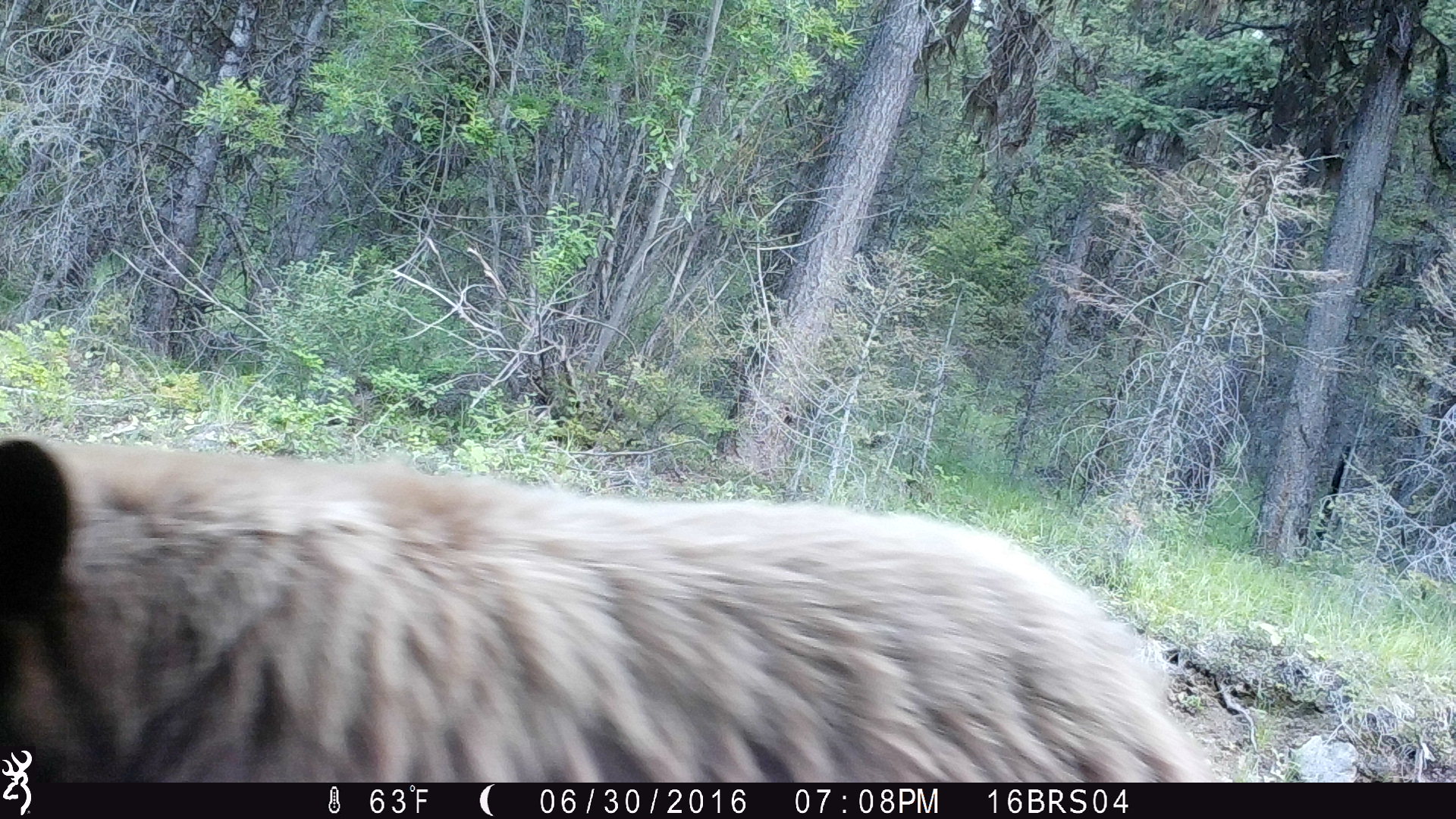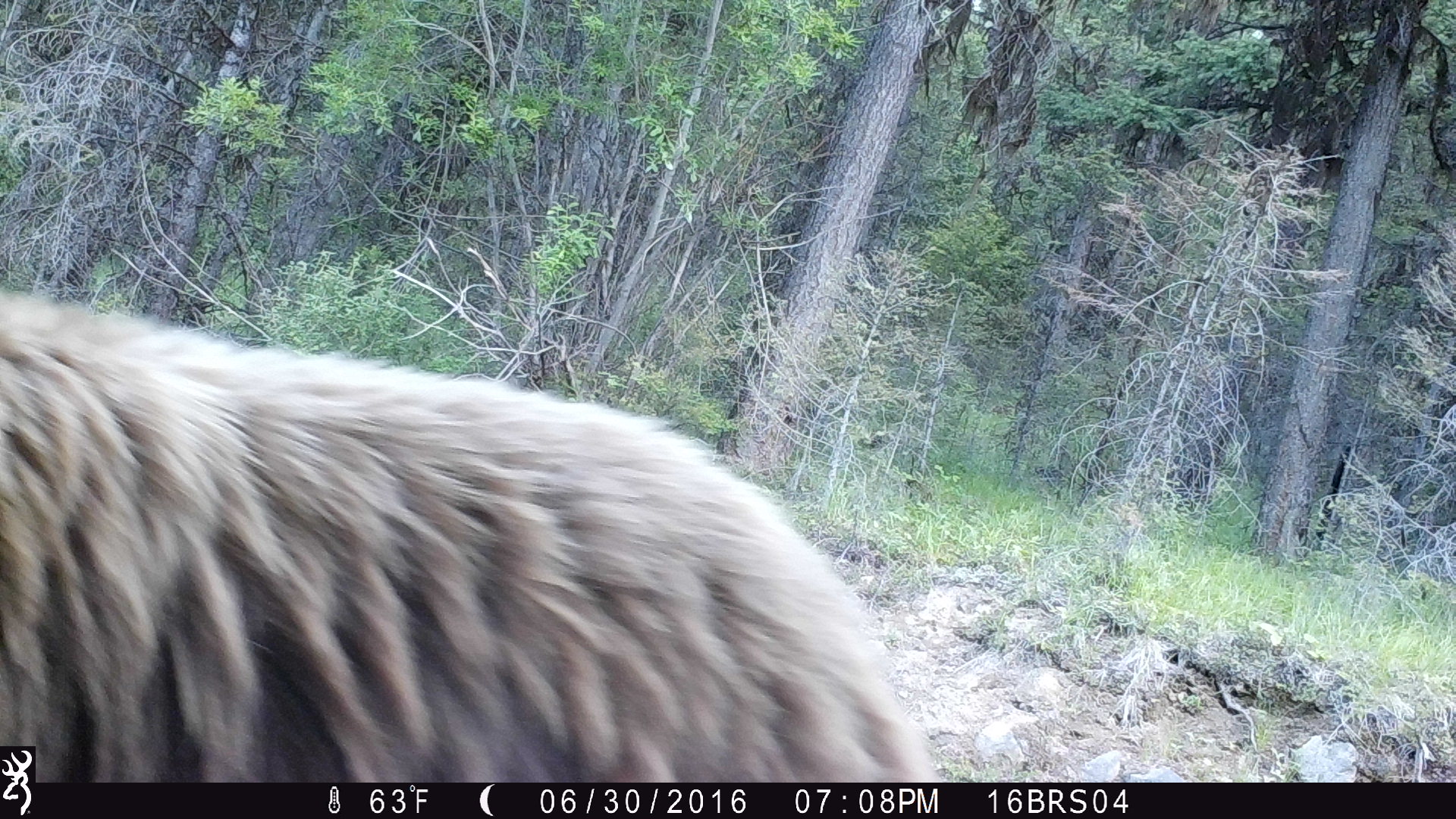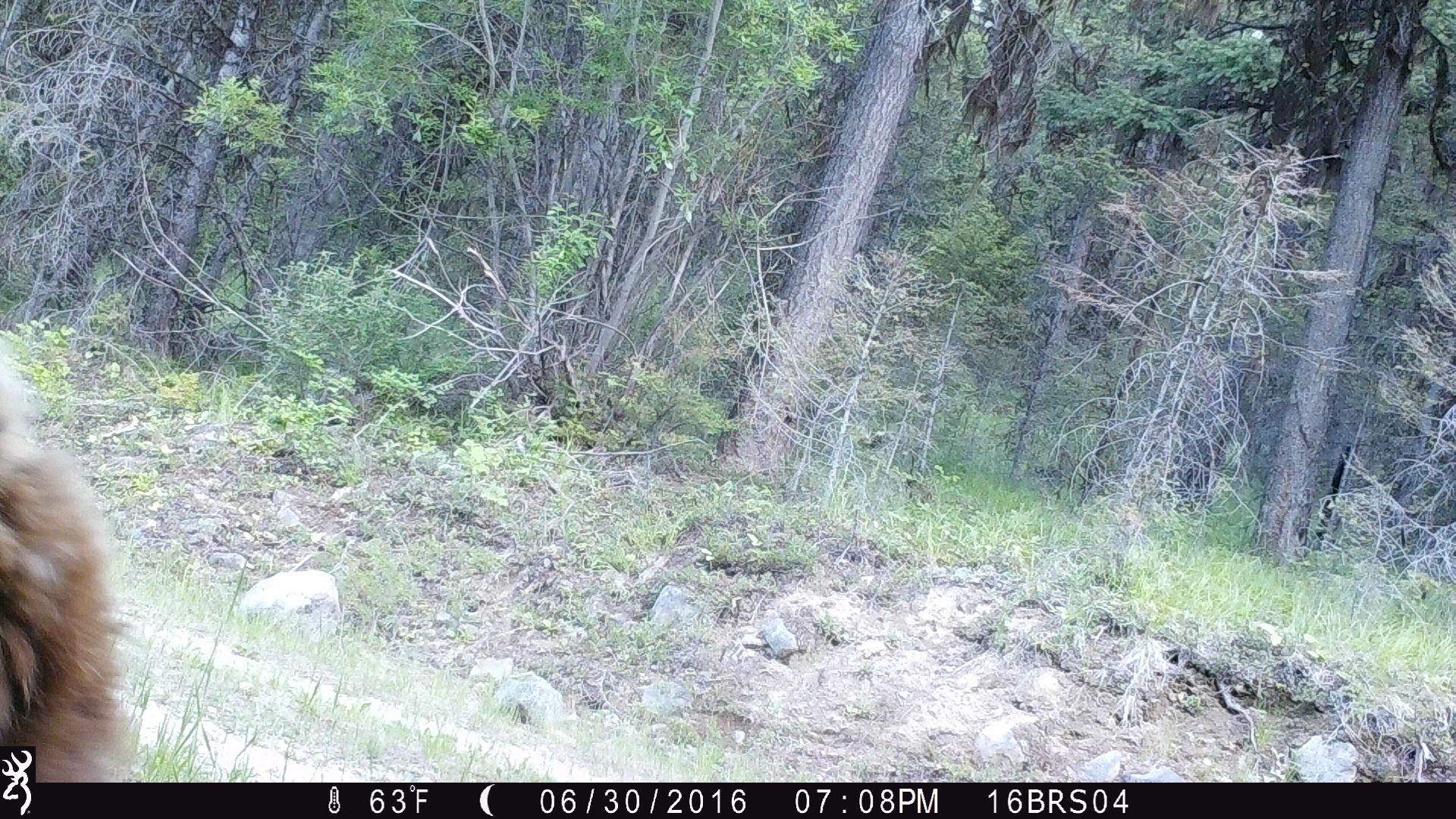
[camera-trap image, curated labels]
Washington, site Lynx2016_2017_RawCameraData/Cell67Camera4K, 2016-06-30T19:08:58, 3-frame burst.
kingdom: Animalia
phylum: Chordata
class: Mammalia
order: Carnivora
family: Ursidae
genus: Ursus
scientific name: Ursus americanus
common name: american black bear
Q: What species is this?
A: Ursus americanus (american black bear).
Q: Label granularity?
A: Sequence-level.